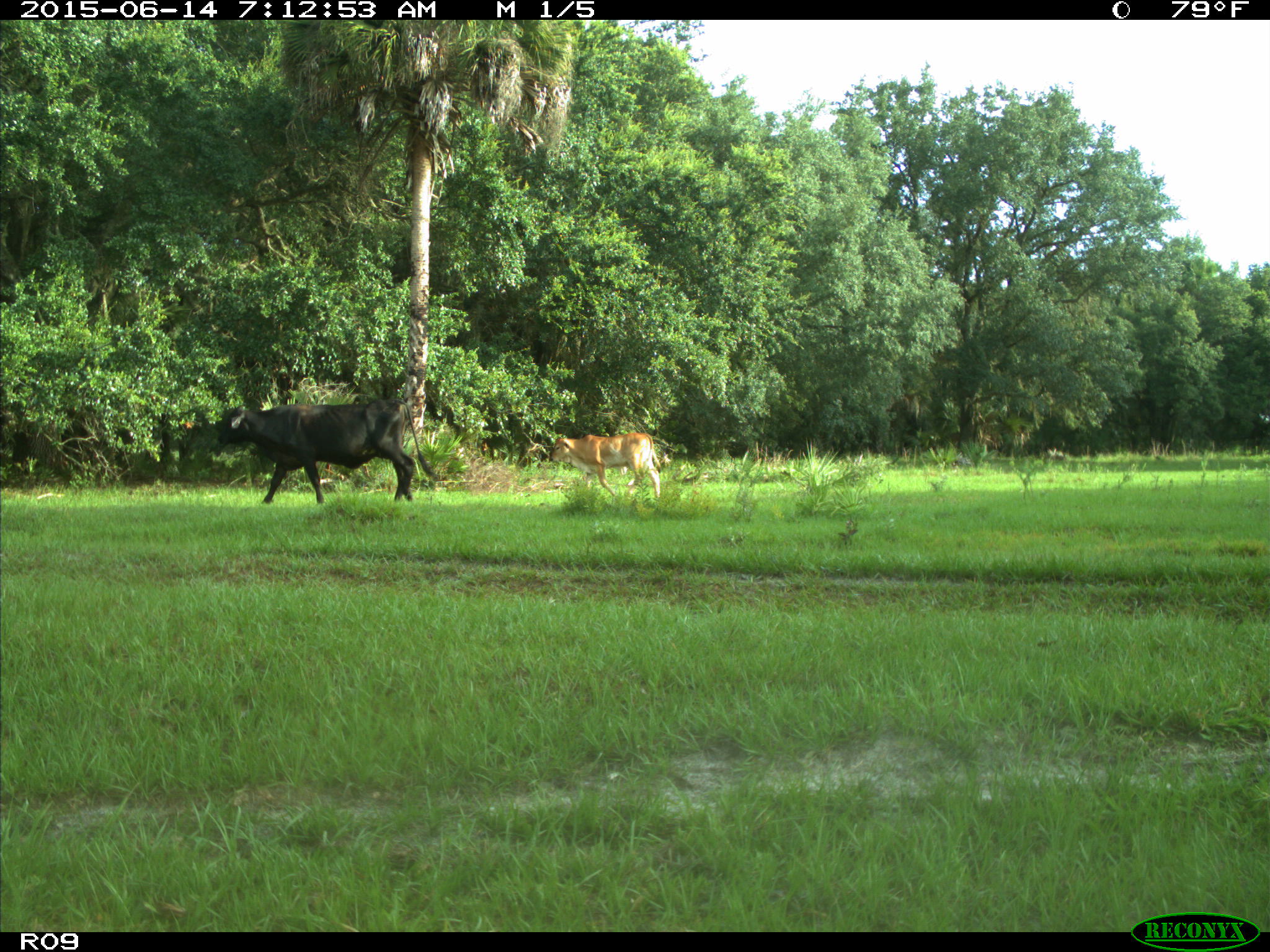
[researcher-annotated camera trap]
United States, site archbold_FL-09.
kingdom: Animalia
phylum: Chordata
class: Mammalia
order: Artiodactyla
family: Bovidae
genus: Bos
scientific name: Bos taurus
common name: domestic cow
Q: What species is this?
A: Bos taurus (domestic cow).